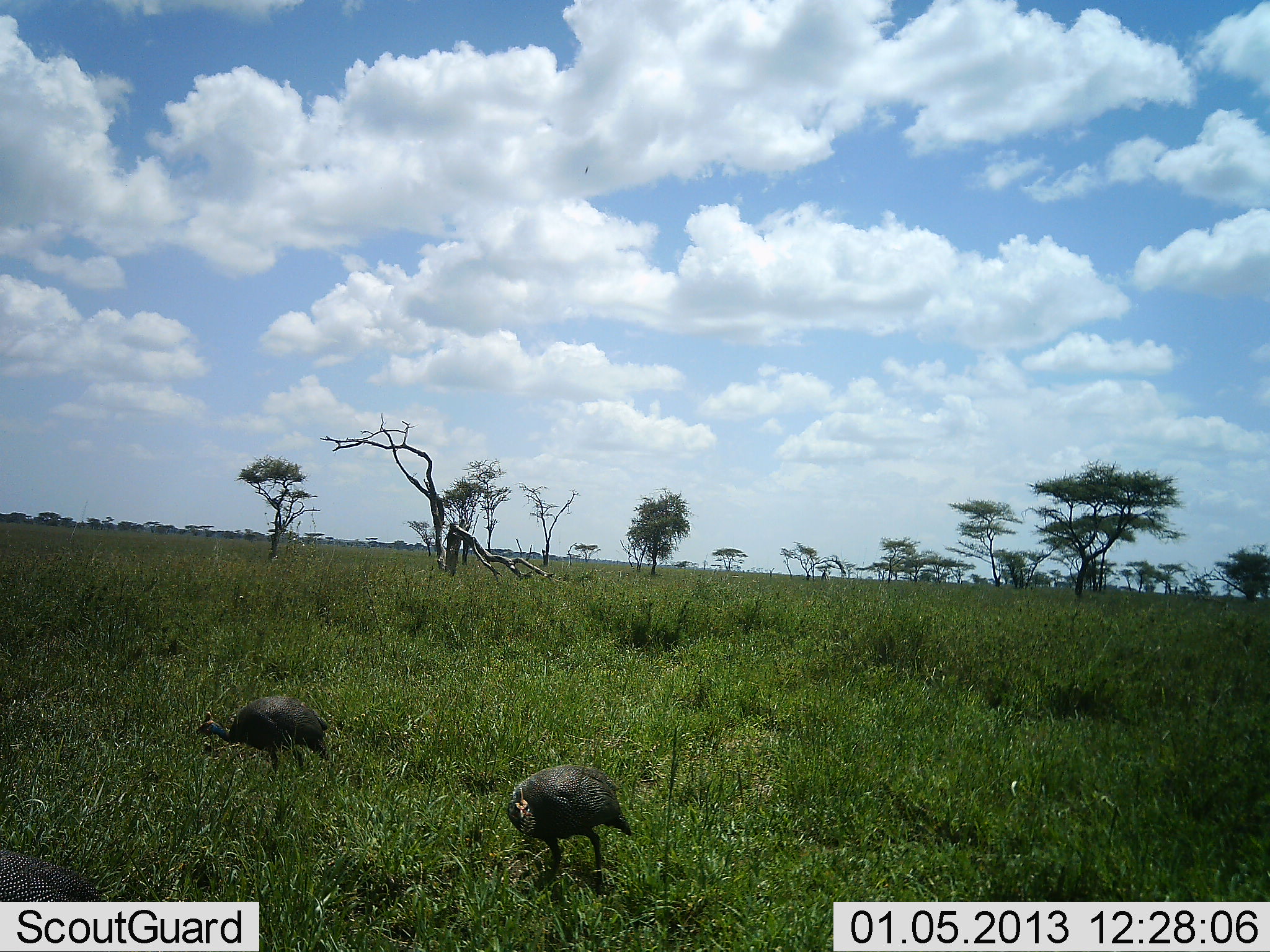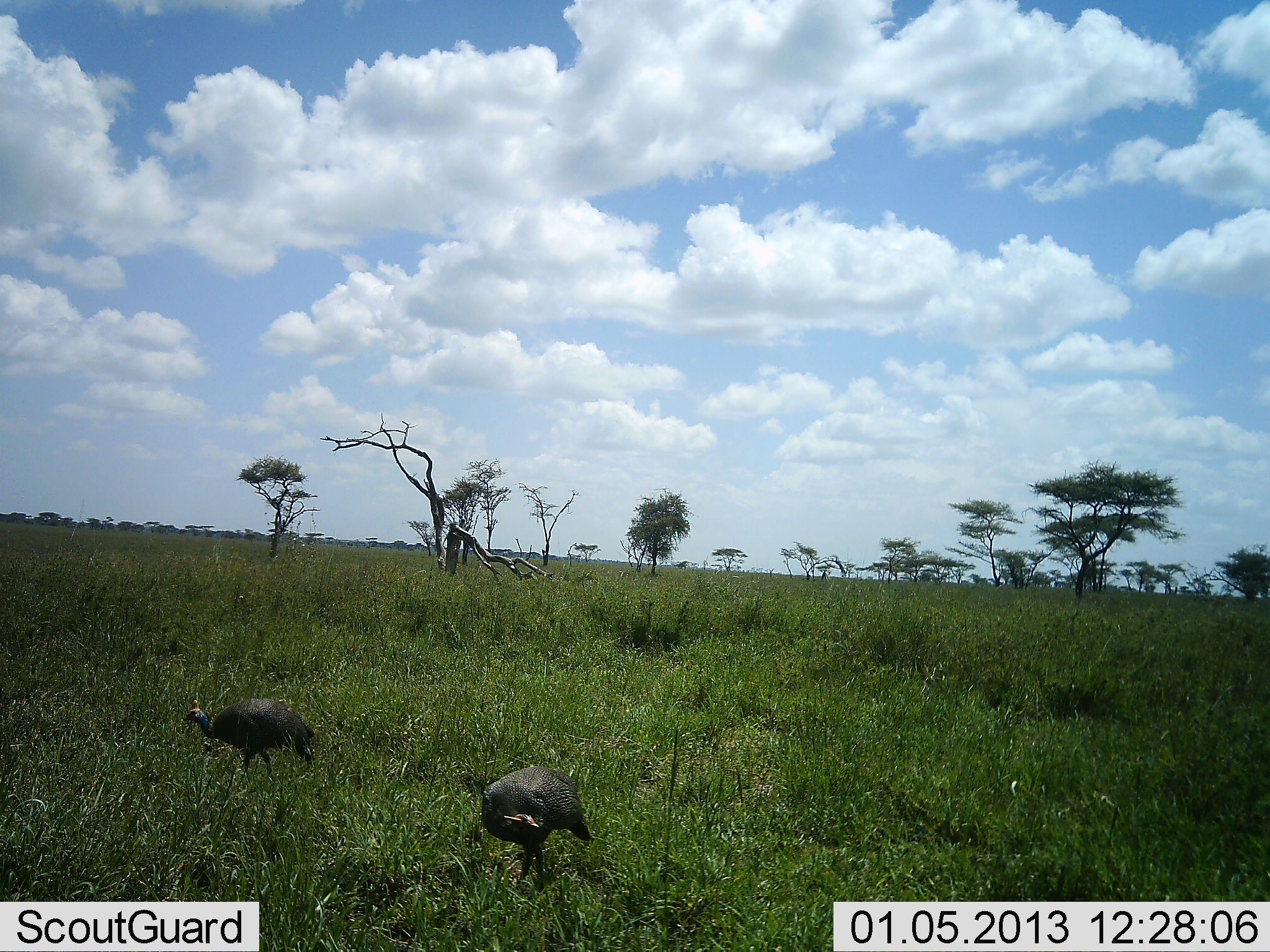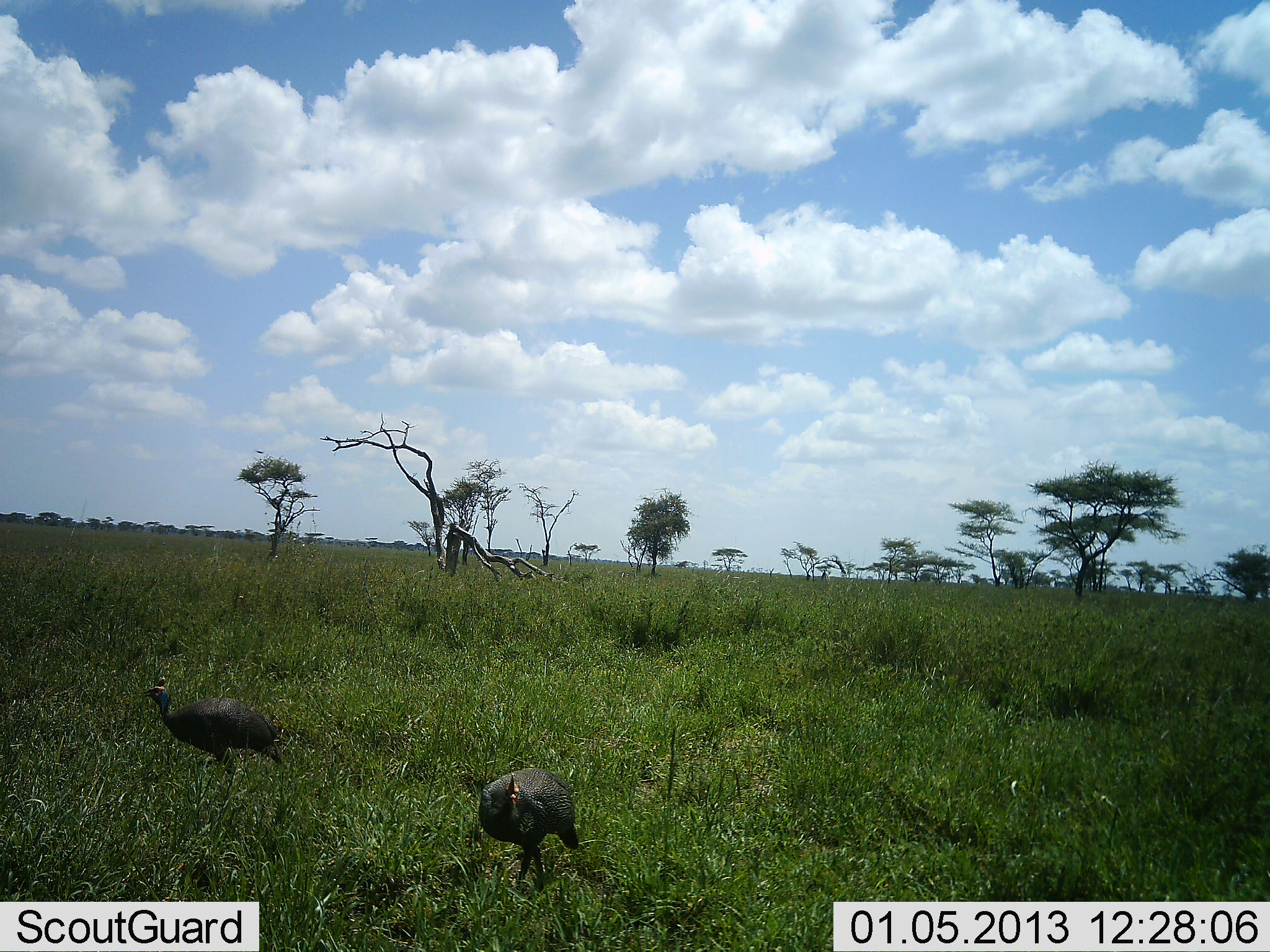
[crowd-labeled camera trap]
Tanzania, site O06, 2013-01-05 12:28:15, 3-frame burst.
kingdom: Animalia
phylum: Chordata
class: Aves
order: Galliformes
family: Numididae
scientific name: Numididae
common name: guinea fowl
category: guineafowl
Guineafowl (guinea fowl) (Numididae), count 2. Behavior (volunteer vote fractions): standing 11%, resting 0%, moving 83%, interacting 2%. Young present (vote fraction): 0%. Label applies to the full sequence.